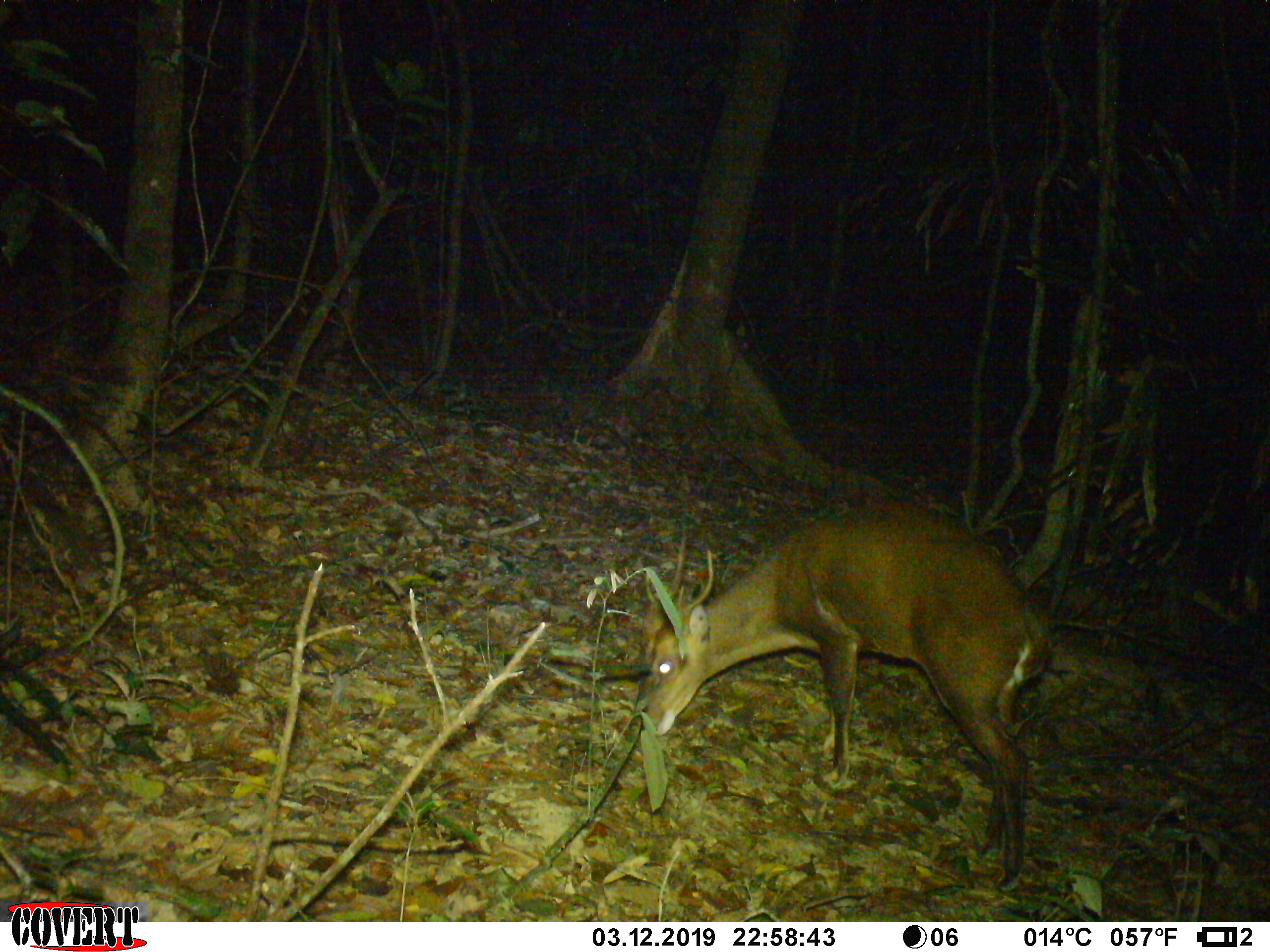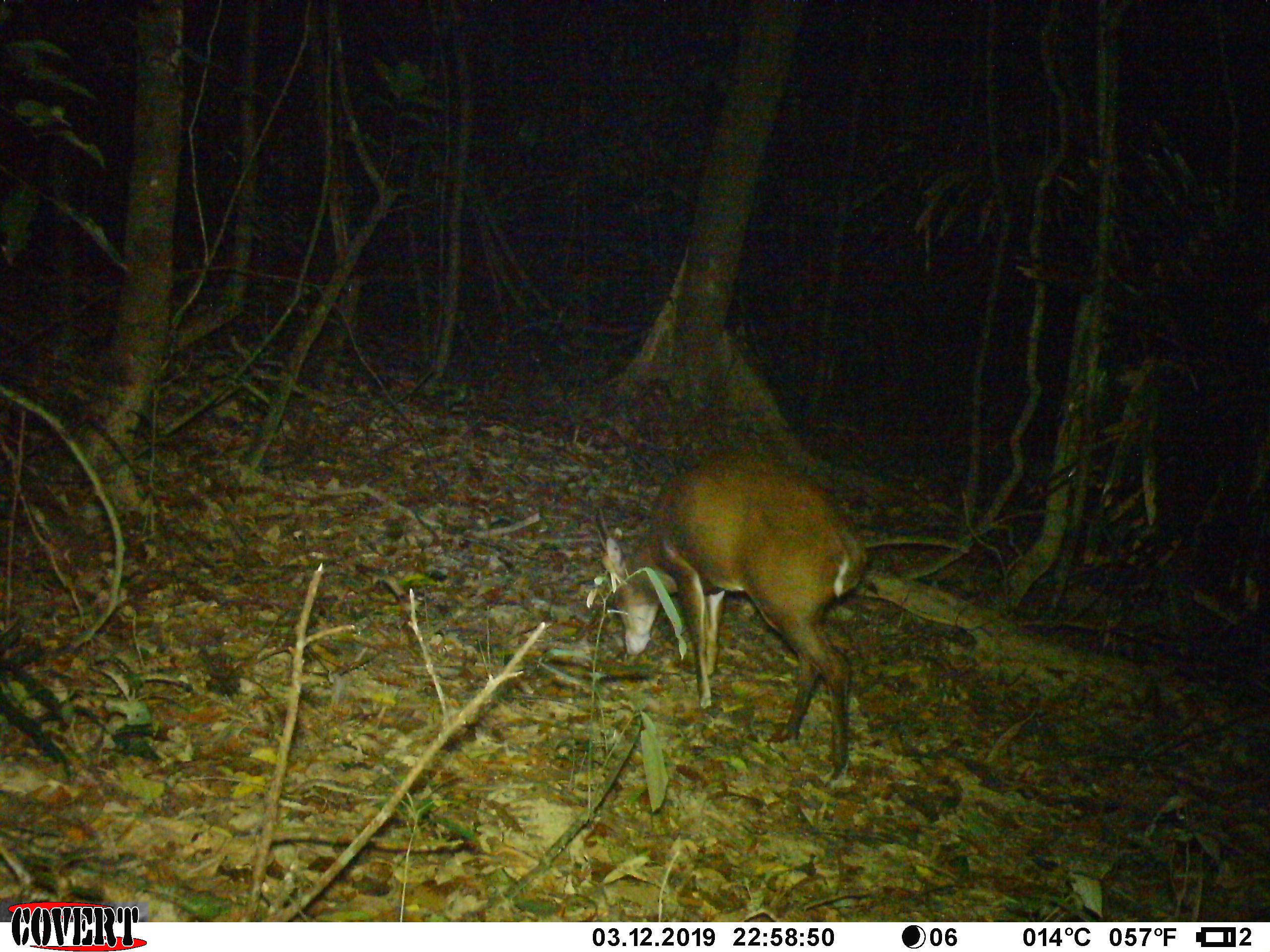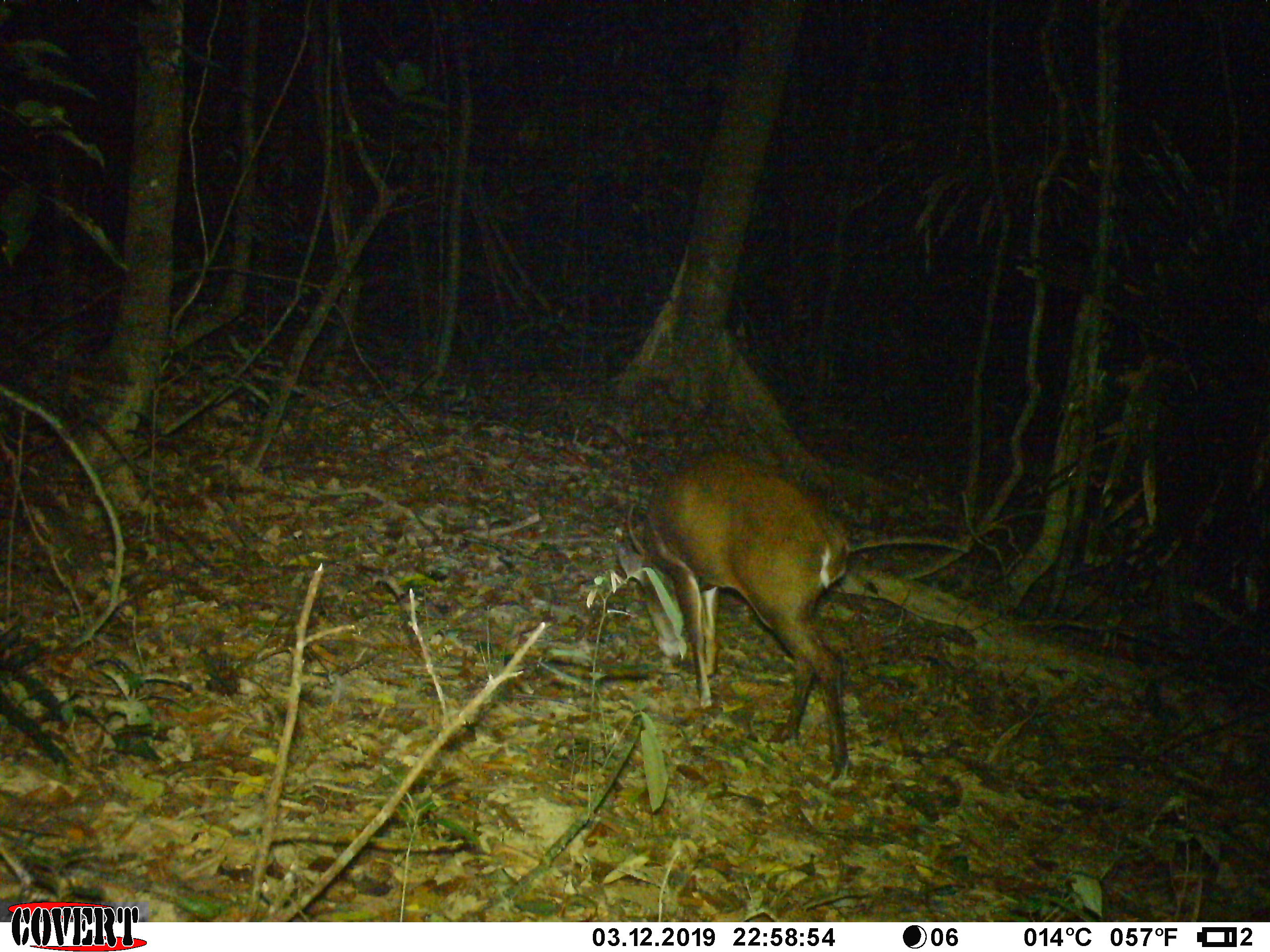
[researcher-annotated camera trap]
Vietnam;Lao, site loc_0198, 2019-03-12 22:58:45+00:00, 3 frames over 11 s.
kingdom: Animalia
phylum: Chordata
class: Mammalia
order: Artiodactyla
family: Cervidae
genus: Muntiacus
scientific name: Muntiacus vuquangensis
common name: large-antlered muntjac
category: large antlered muntjac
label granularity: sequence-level